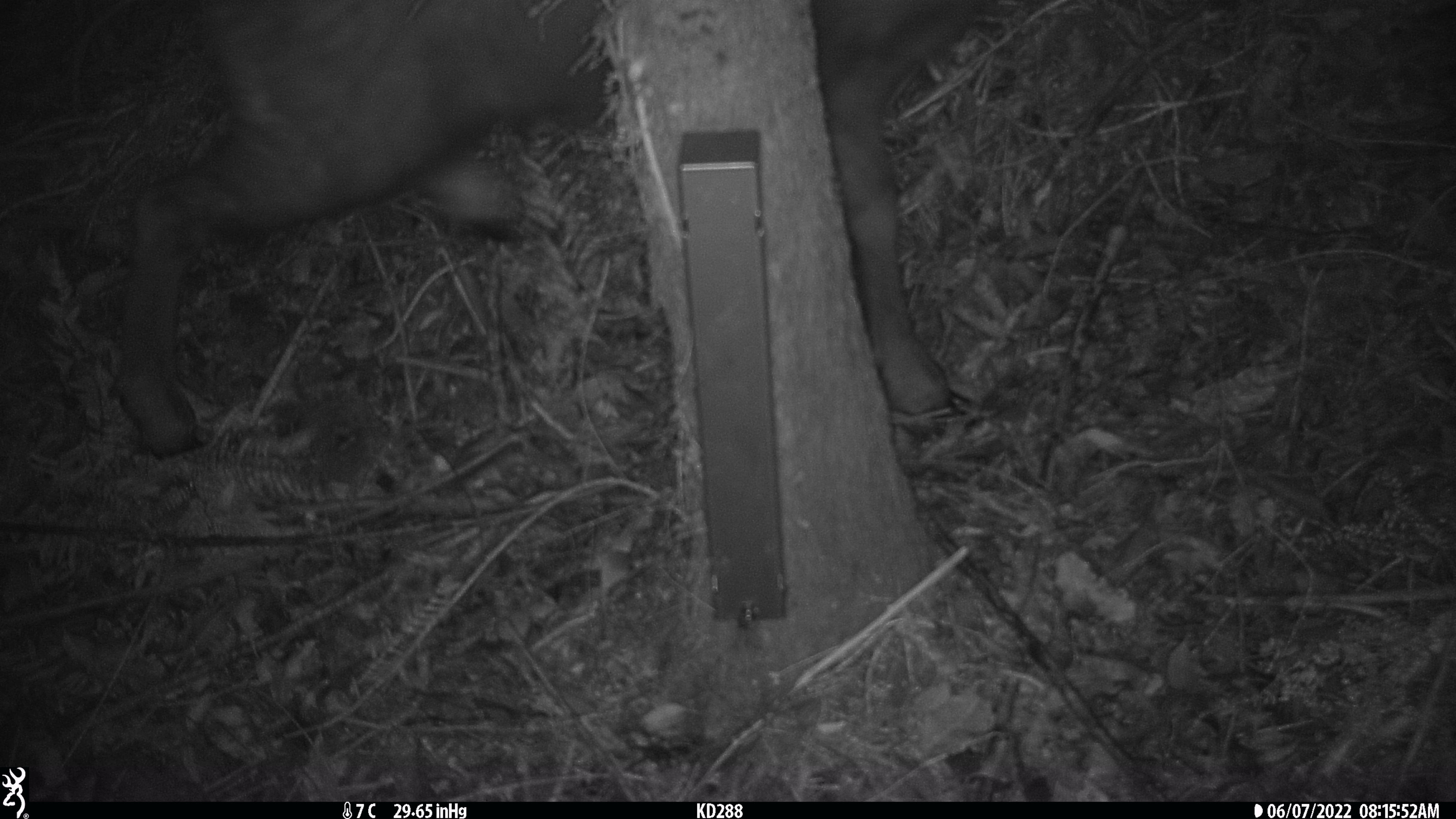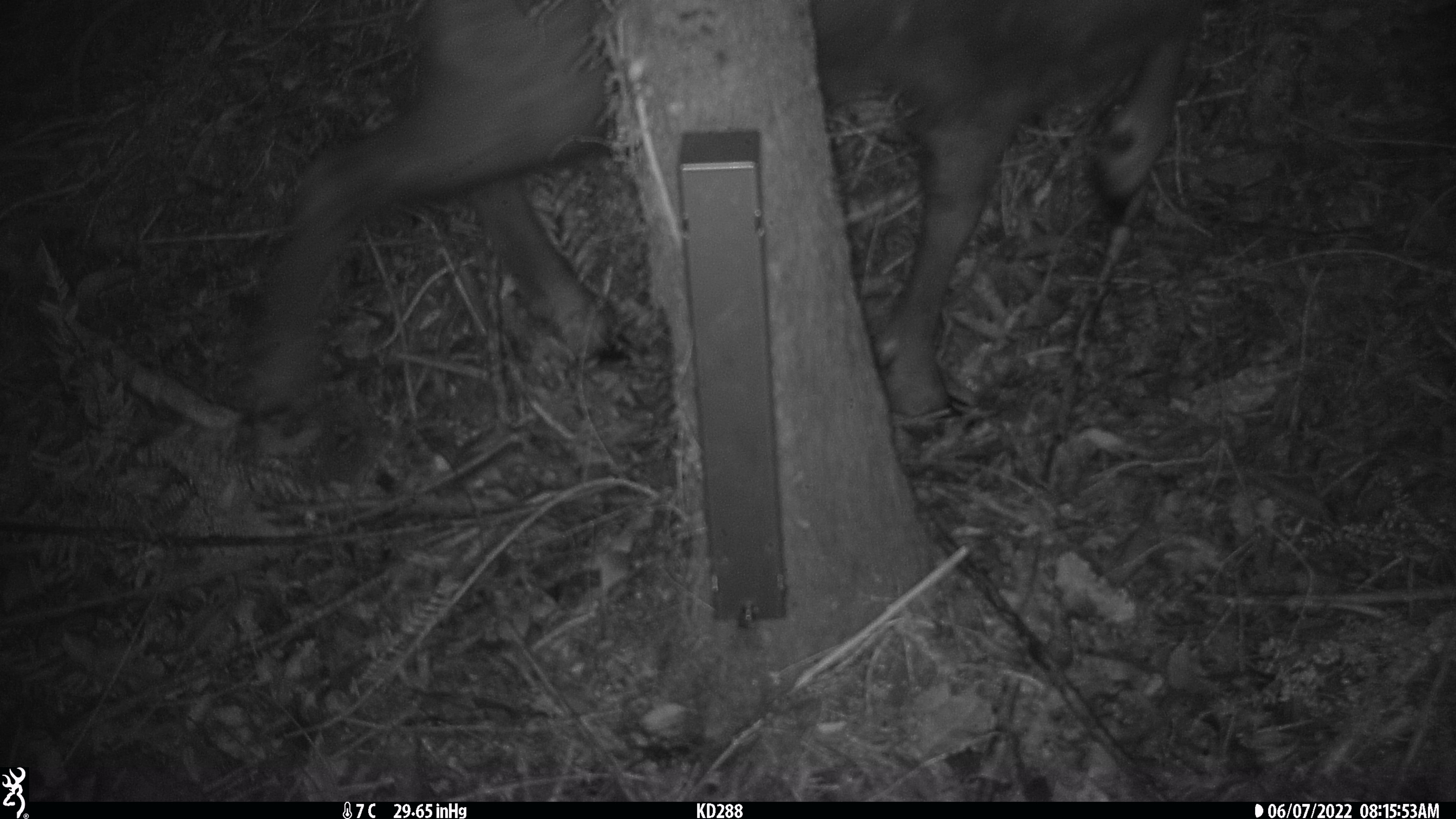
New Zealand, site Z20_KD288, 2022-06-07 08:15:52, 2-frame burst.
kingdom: Animalia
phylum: Chordata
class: Mammalia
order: Artiodactyla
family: Bovidae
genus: Rupicapra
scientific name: Rupicapra rupicapra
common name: alpine chamois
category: chamois